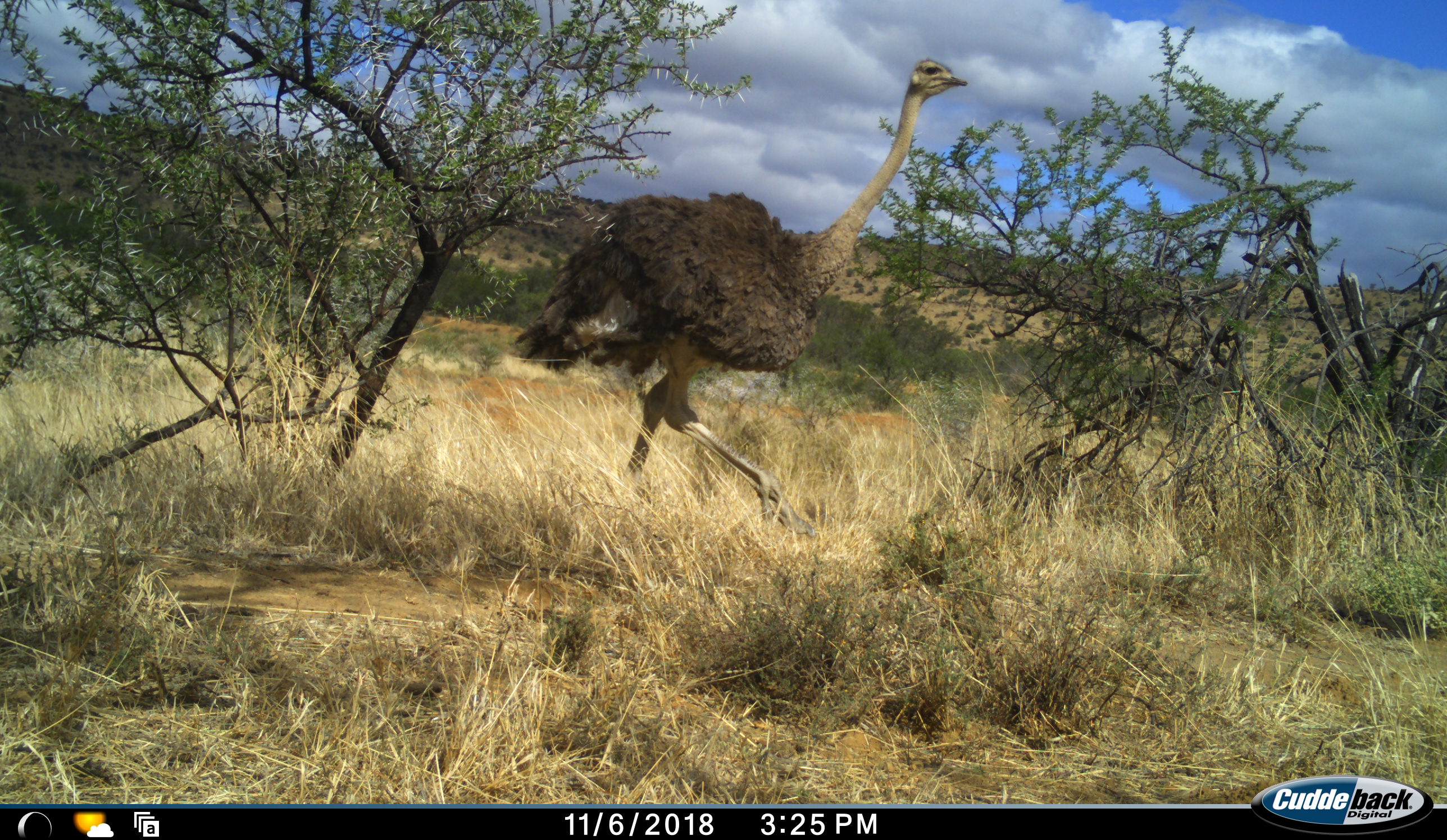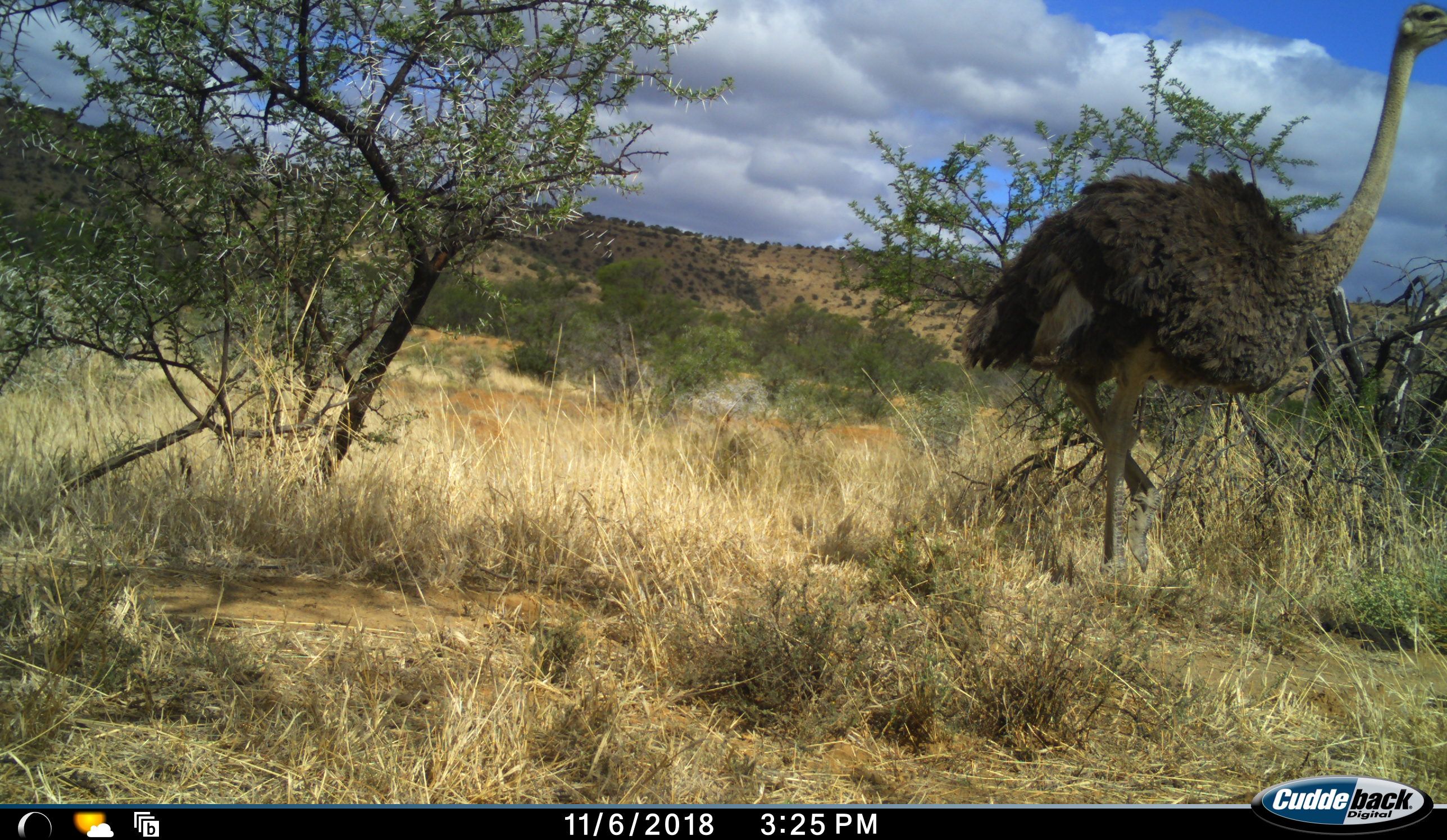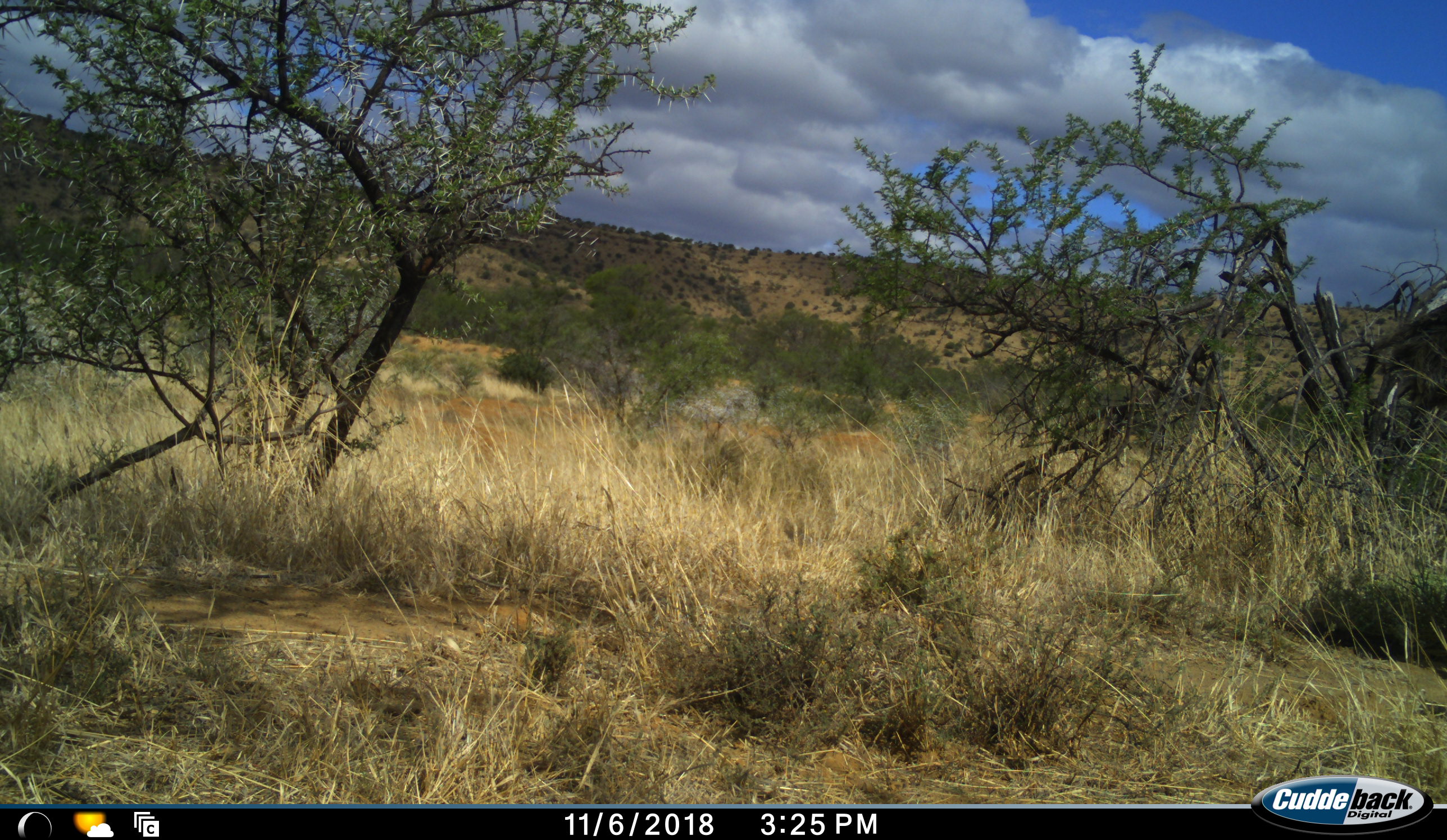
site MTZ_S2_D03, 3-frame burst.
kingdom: Animalia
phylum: Chordata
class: Aves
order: Struthioniformes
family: Struthionidae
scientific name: Struthionidae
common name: ostrich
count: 1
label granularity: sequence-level